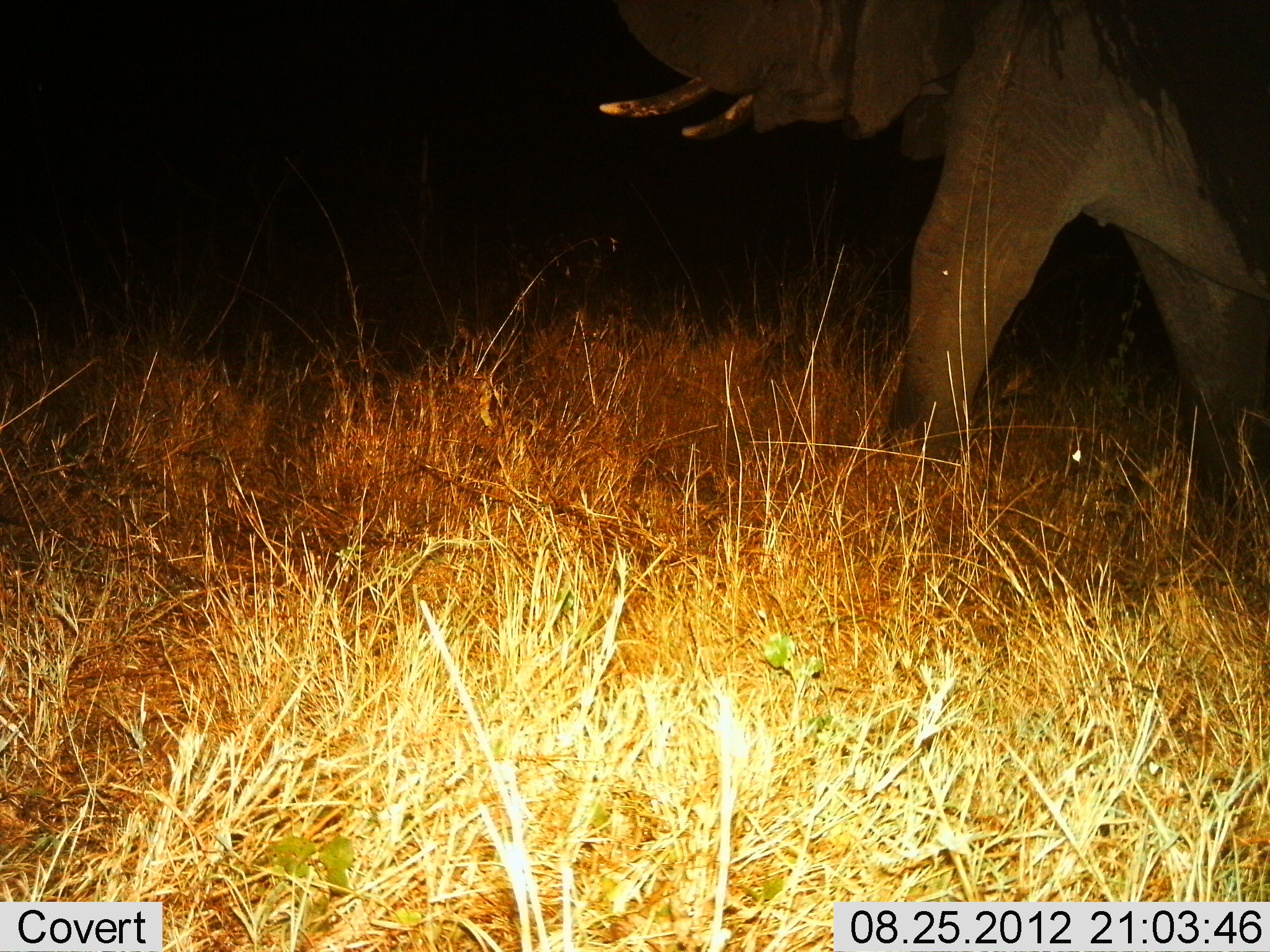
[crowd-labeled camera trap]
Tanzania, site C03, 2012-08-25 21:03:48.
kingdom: Animalia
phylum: Chordata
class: Mammalia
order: Proboscidea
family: Elephantidae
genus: Loxodonta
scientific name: Loxodonta africana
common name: african bush elephant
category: elephant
Elephant (african bush elephant) (Loxodonta africana), count 1. Behavior (volunteer vote fractions): standing 0%, resting 0%, moving 90%, interacting 0%. Young present (vote fraction): 0%. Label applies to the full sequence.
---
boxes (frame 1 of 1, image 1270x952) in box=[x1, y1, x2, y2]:
animal: box=[599, 0, 1270, 525]